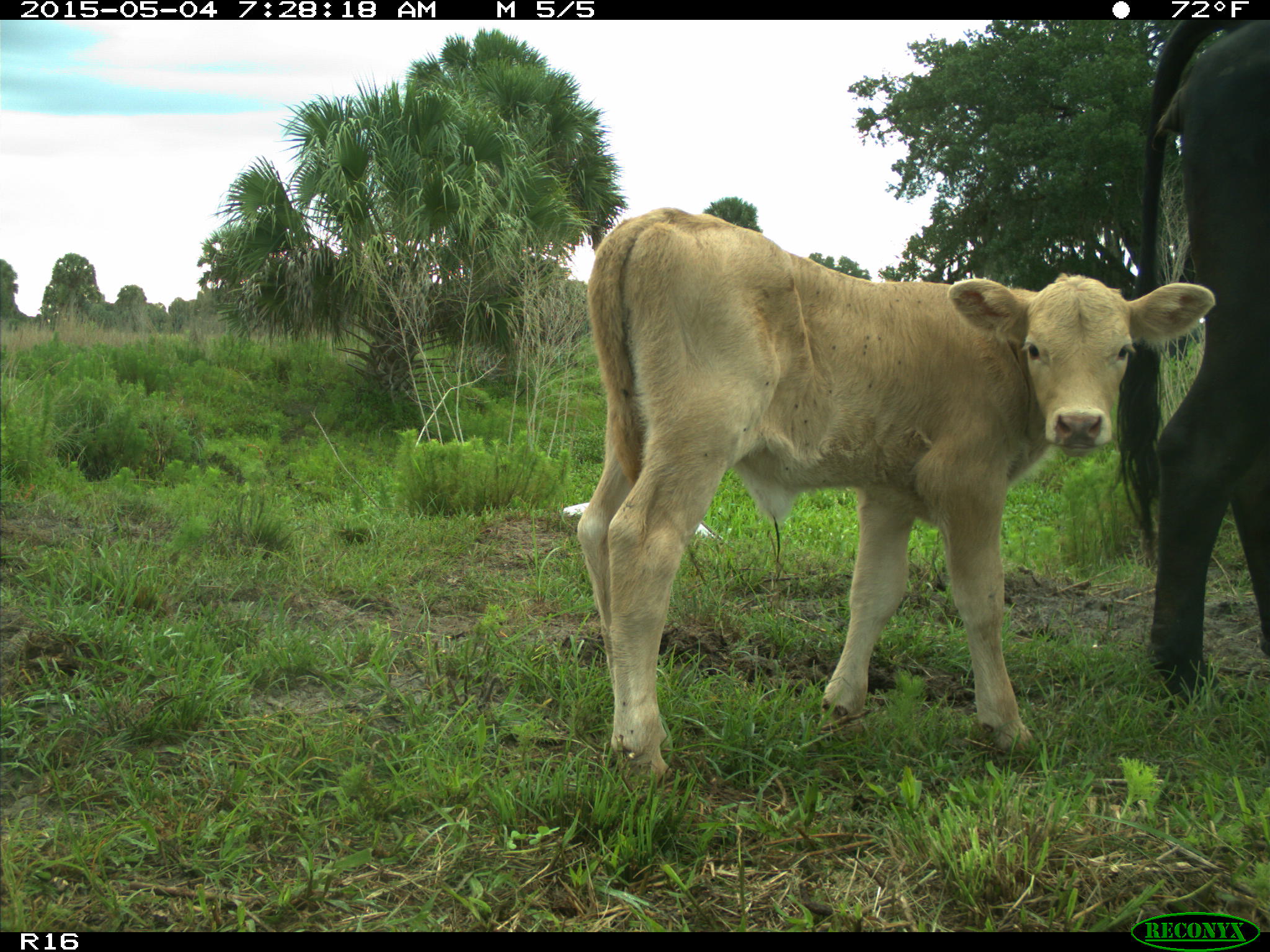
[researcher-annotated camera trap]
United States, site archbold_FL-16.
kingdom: Animalia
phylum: Chordata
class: Mammalia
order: Artiodactyla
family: Bovidae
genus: Bos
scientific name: Bos taurus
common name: domestic cow